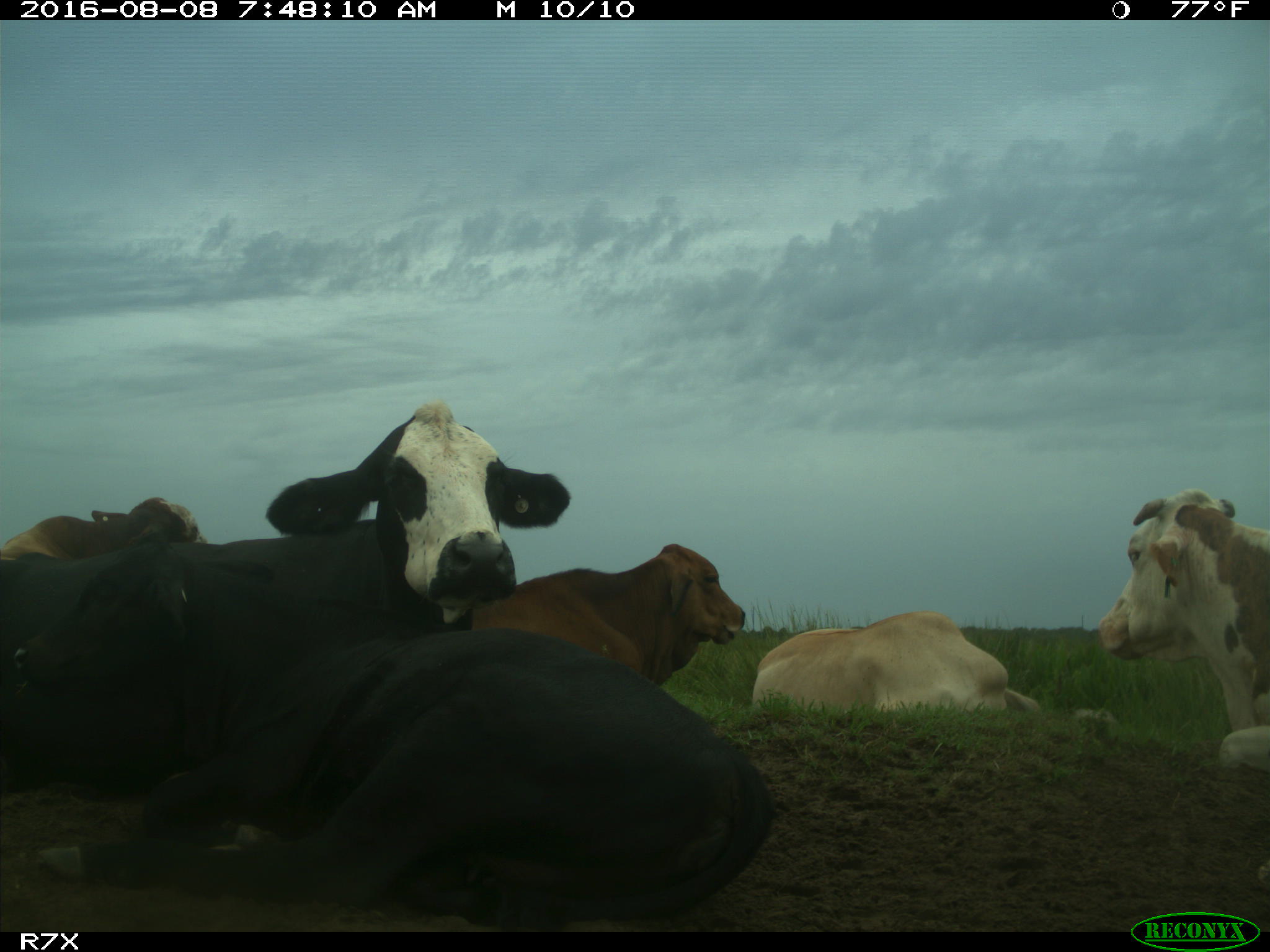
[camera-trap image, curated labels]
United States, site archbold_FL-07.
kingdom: Animalia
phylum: Chordata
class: Mammalia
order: Artiodactyla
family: Bovidae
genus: Bos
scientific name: Bos taurus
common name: domestic cow